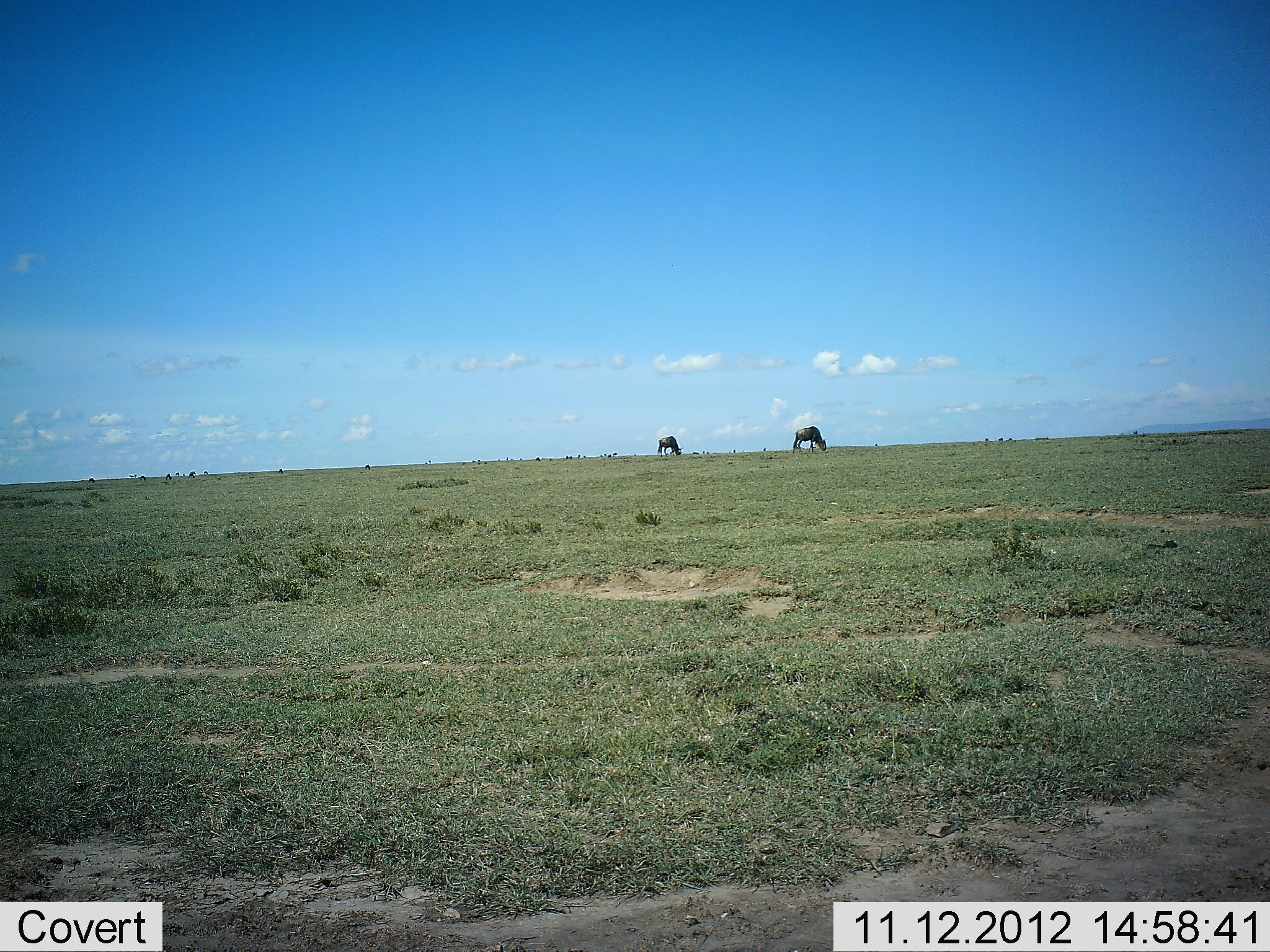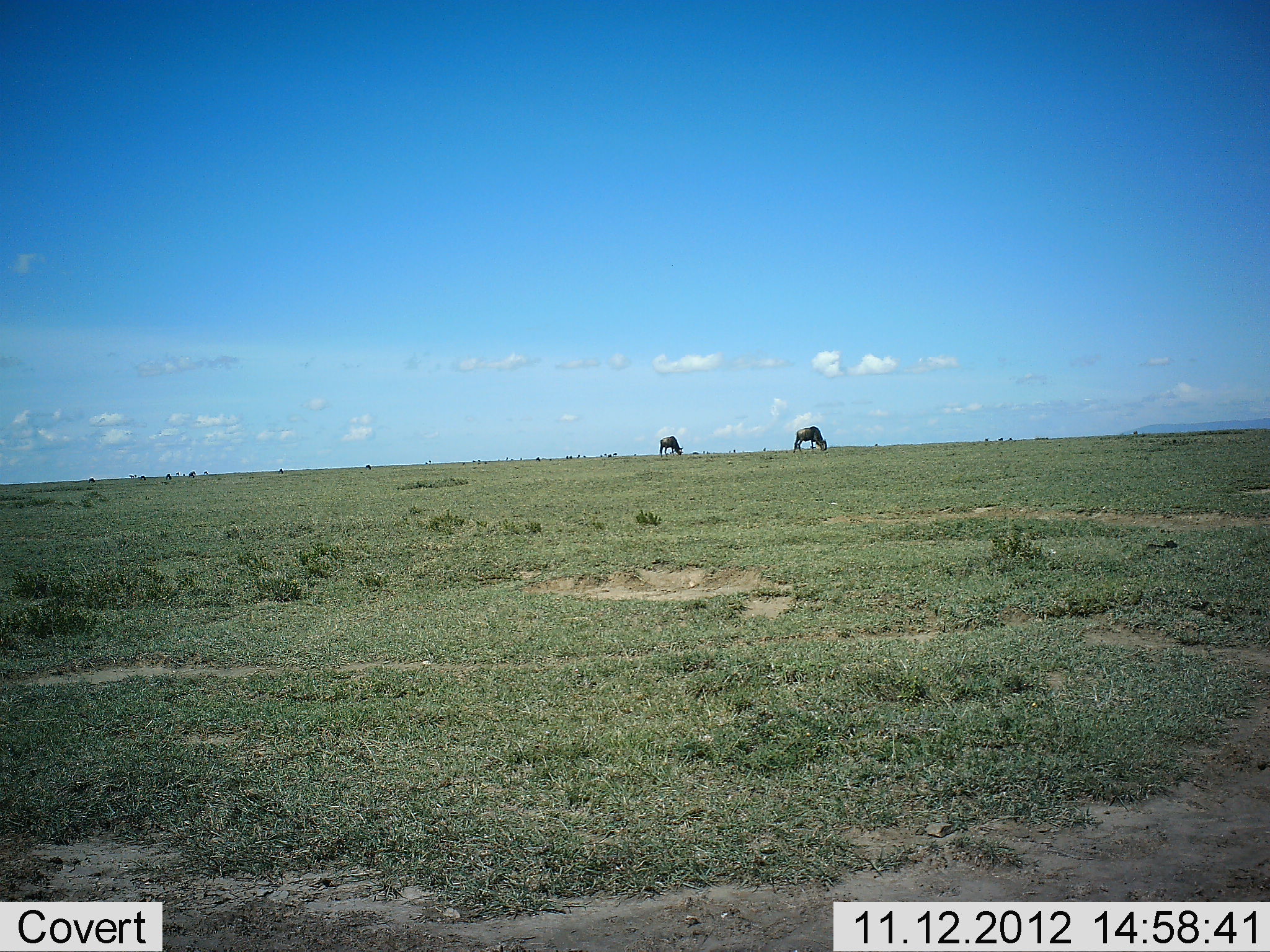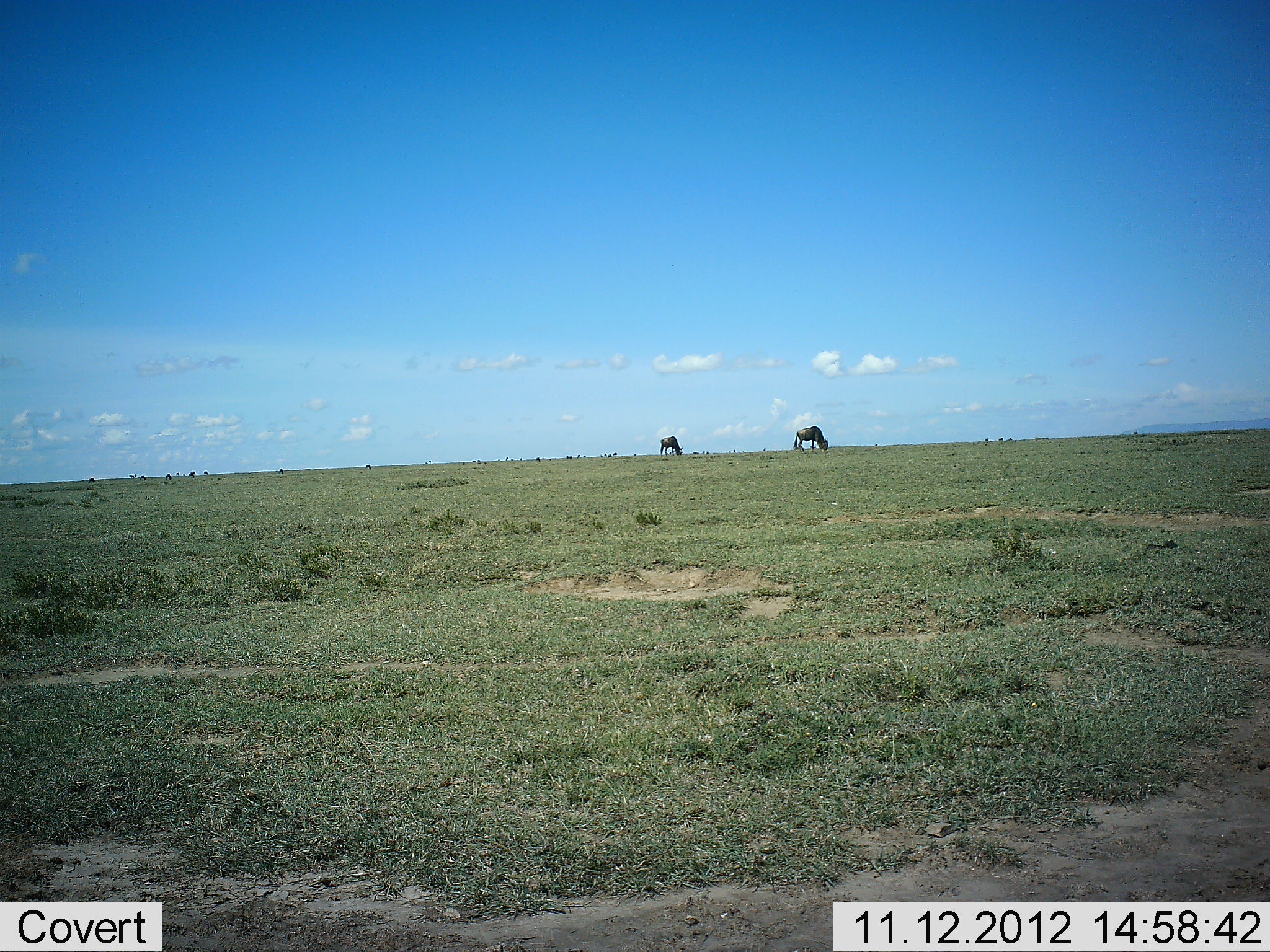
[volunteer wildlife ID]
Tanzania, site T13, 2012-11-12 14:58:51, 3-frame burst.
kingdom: Animalia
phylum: Chordata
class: Mammalia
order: Artiodactyla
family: Bovidae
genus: Connochaetes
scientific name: Connochaetes taurinus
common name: blue wildebeest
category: wildebeest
Wildebeest (blue wildebeest) (Connochaetes taurinus), count 2. Behavior (volunteer vote fractions): standing 40%, resting 0%, moving 0%, interacting 0%. Young present (vote fraction): 0%. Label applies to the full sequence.